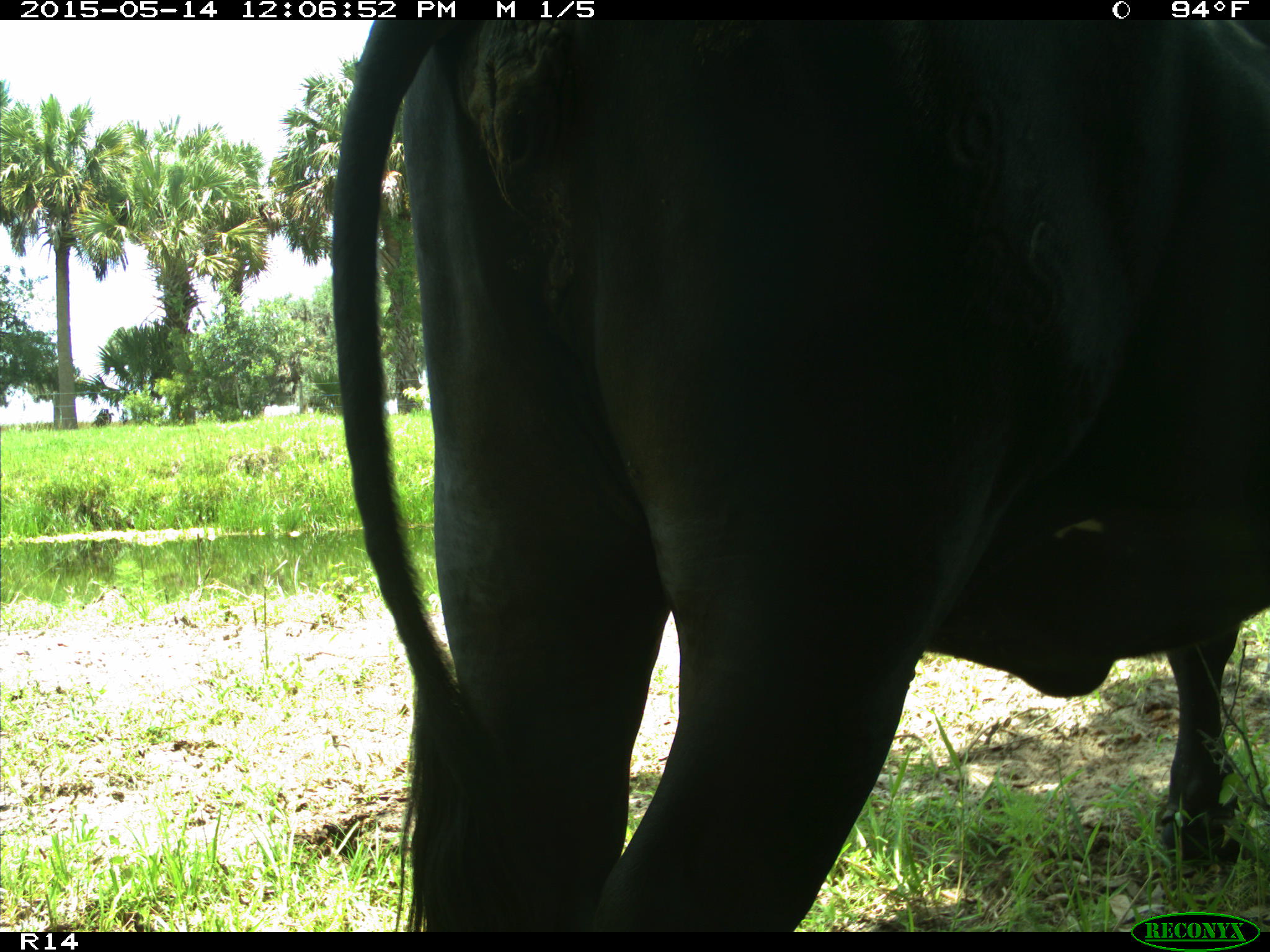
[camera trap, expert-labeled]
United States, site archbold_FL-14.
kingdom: Animalia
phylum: Chordata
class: Mammalia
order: Artiodactyla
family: Bovidae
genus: Bos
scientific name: Bos taurus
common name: domestic cow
Bos taurus (domestic cow).